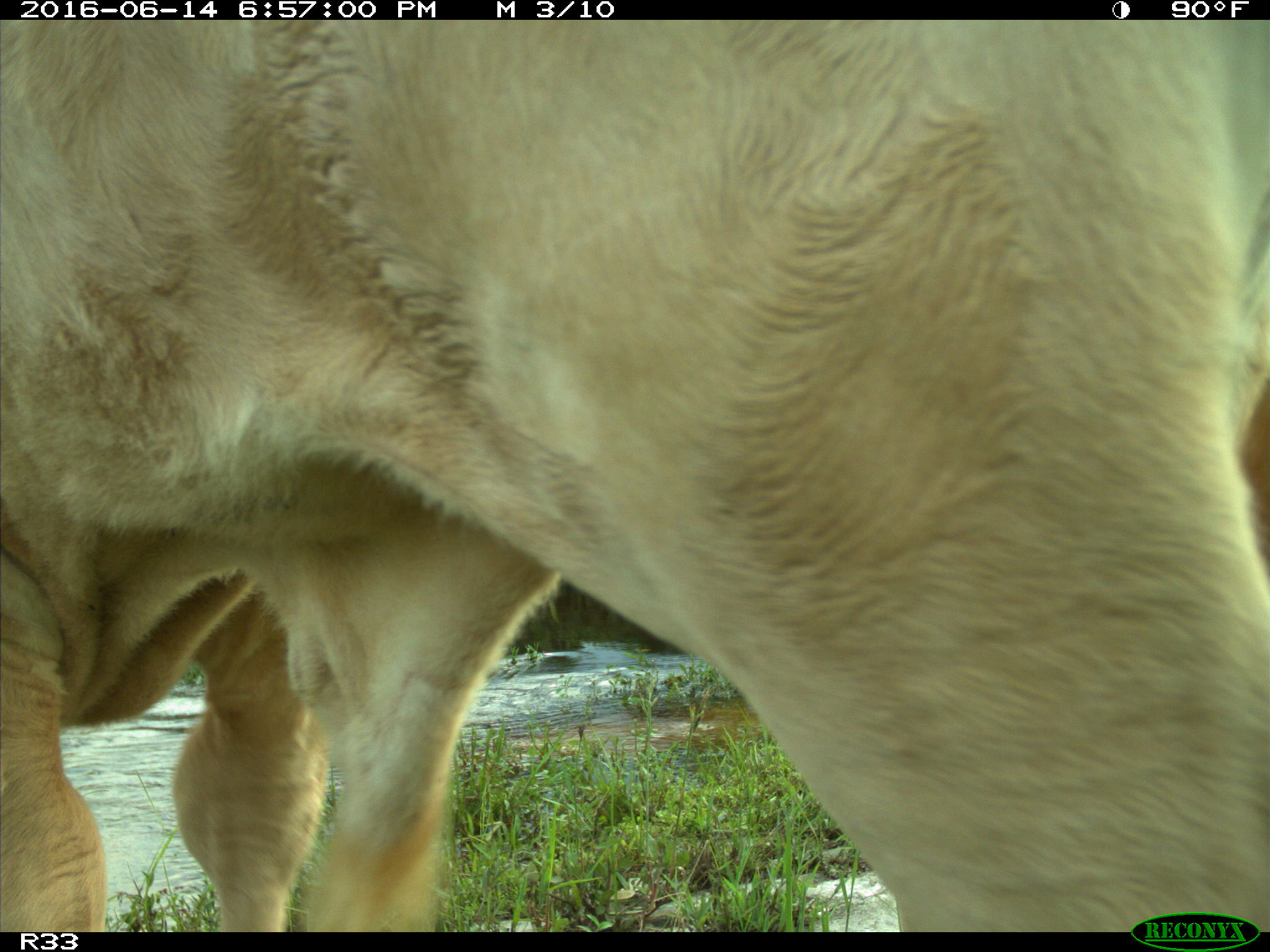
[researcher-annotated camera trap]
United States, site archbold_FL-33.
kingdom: Animalia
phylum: Chordata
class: Mammalia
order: Artiodactyla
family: Bovidae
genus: Bos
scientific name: Bos taurus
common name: domestic cow